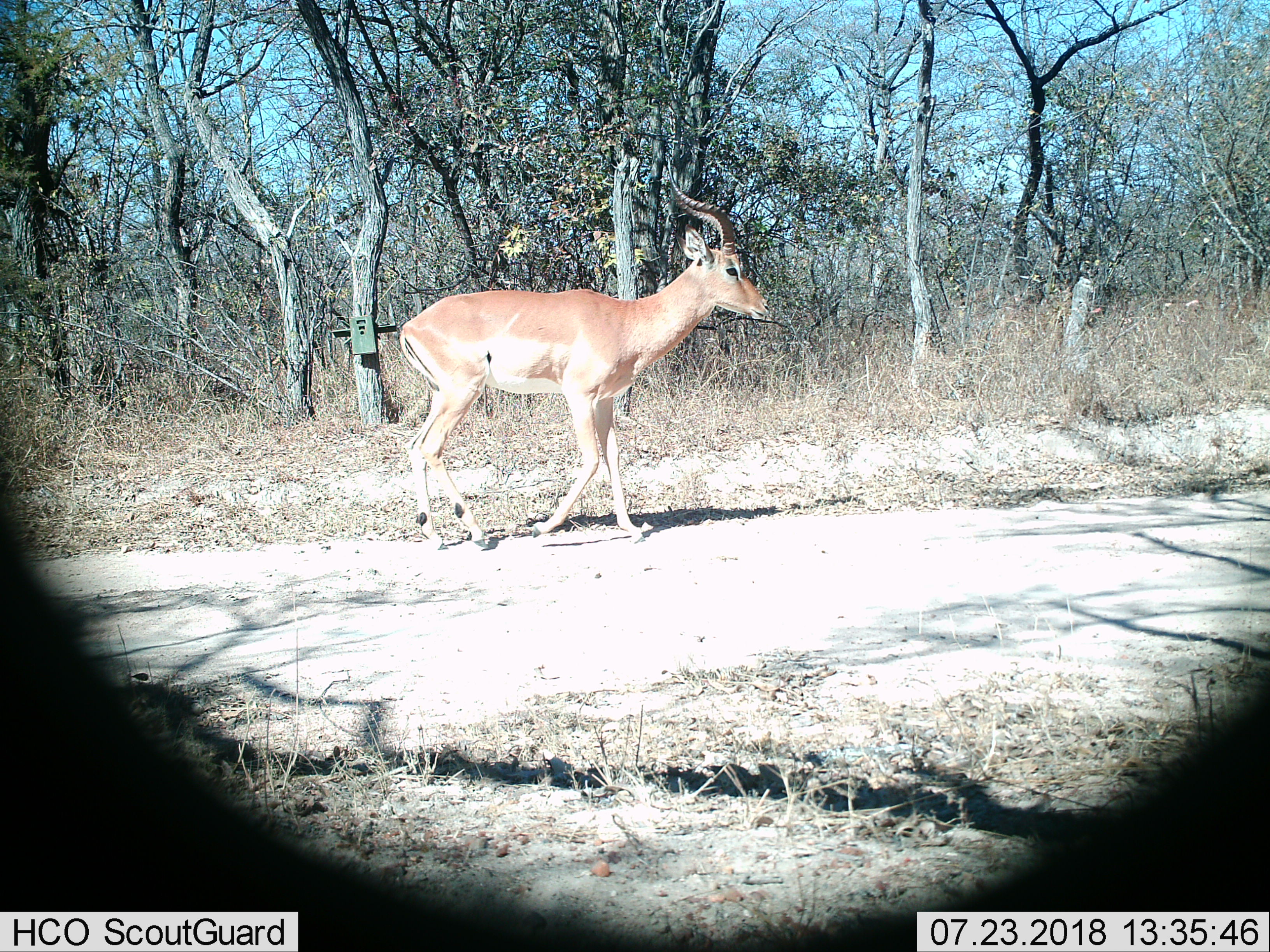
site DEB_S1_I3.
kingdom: Animalia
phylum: Chordata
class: Mammalia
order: Artiodactyla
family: Bovidae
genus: Aepyceros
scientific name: Aepyceros melampus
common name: impala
Impala (Aepyceros melampus), count 1. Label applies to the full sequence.